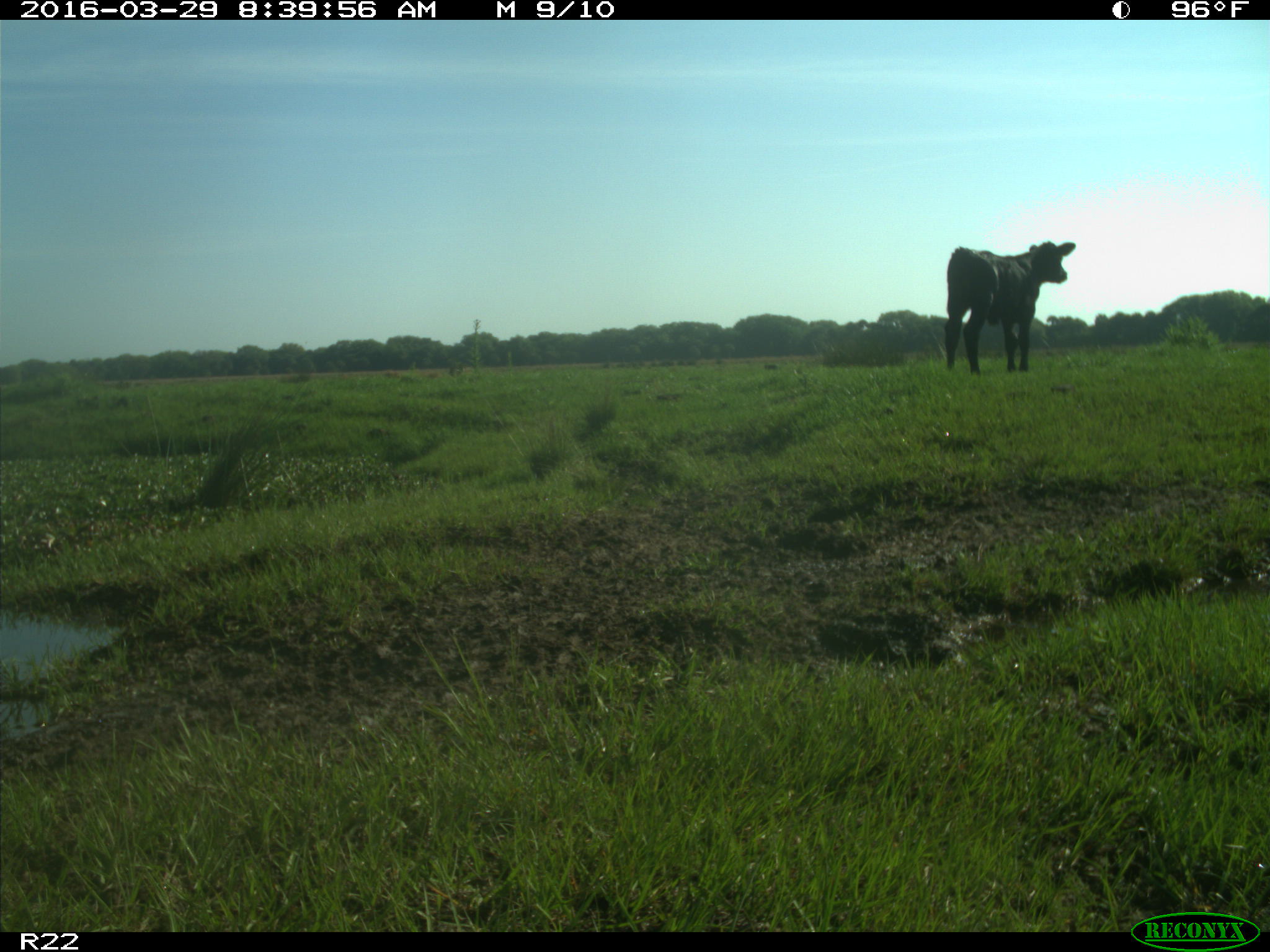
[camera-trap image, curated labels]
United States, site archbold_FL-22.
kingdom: Animalia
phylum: Chordata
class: Mammalia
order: Artiodactyla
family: Bovidae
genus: Bos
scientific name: Bos taurus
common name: domestic cow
Bos taurus (domestic cow).